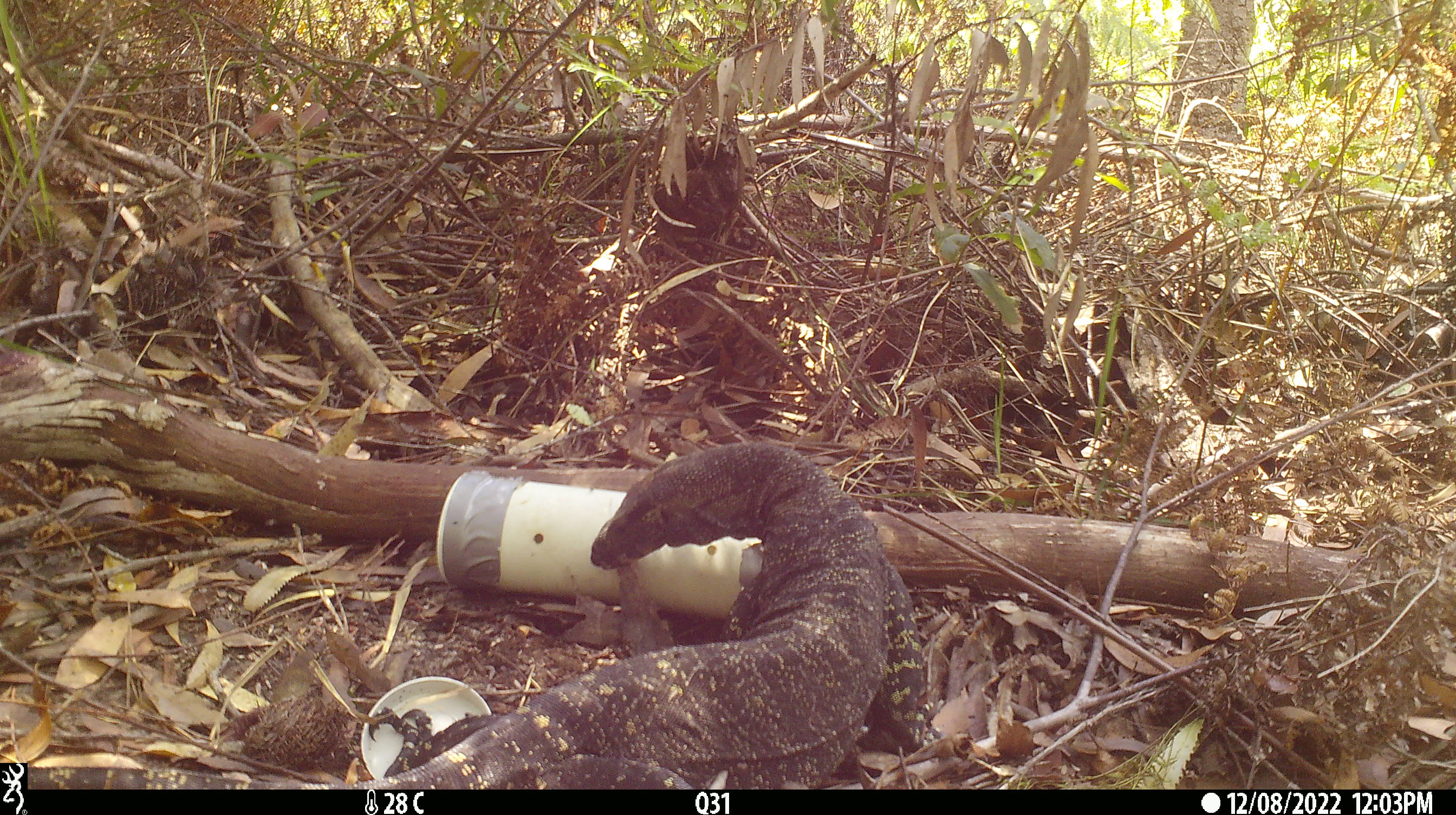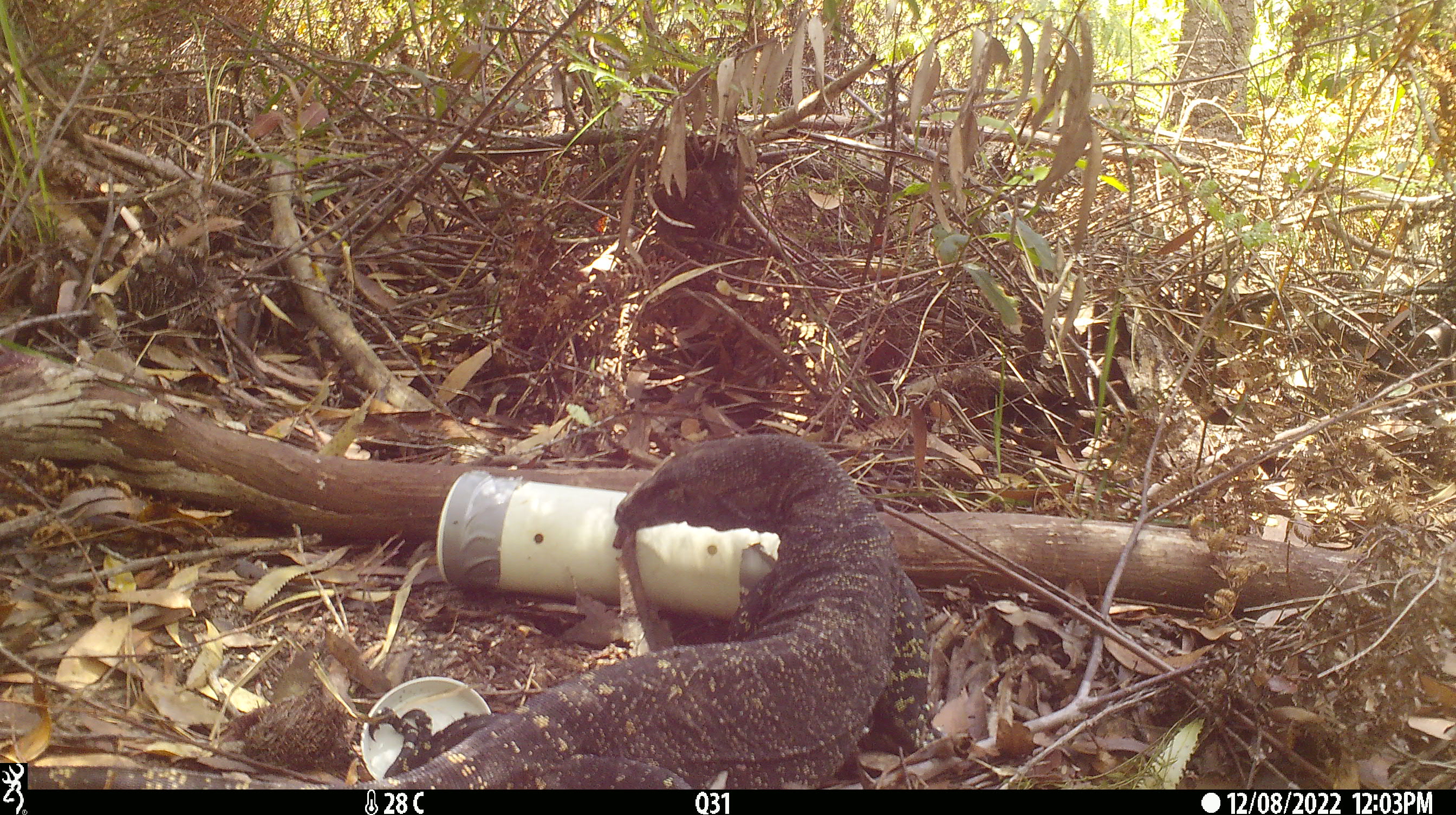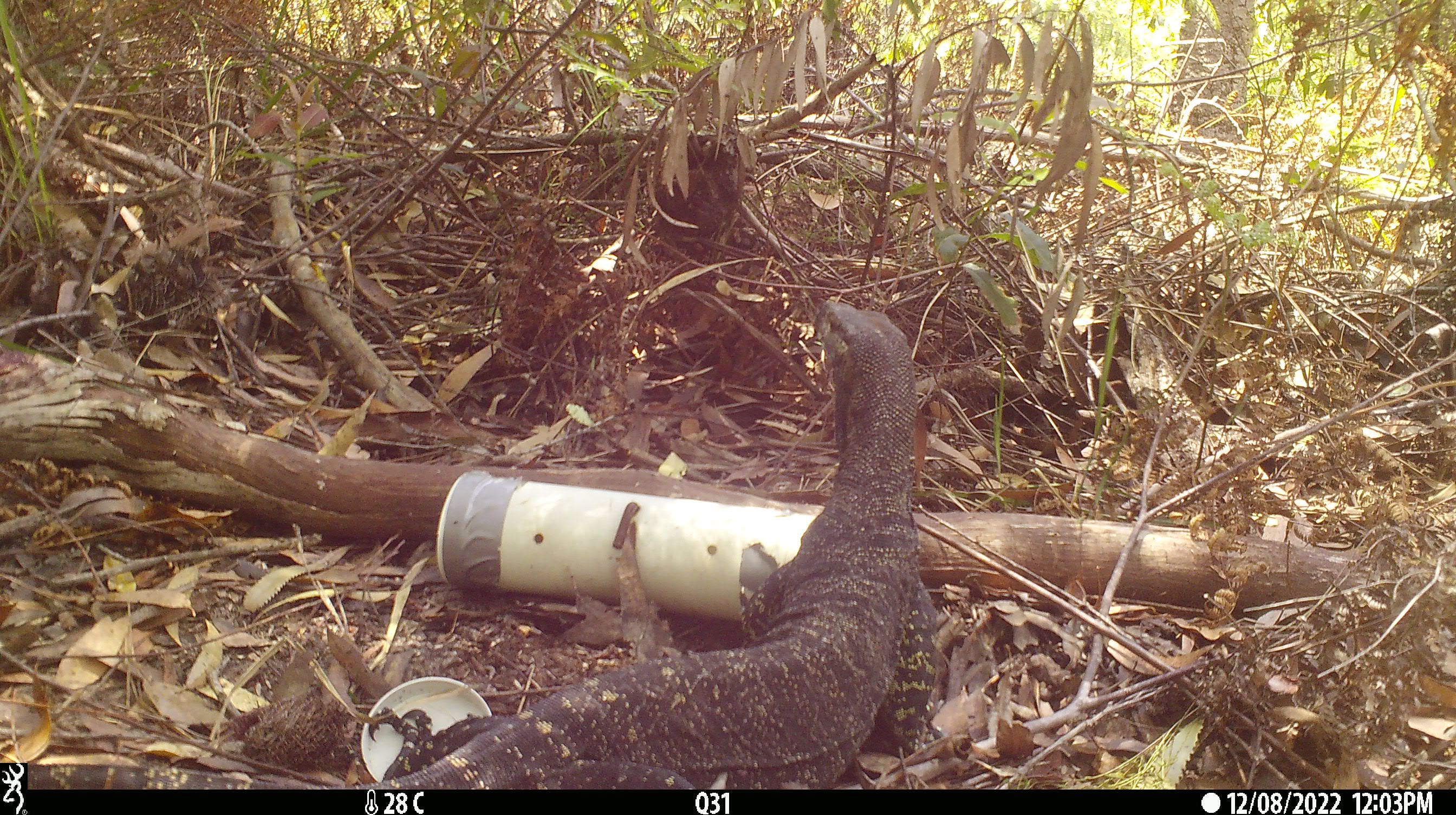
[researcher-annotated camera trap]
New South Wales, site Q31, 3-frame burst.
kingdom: Animalia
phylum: Chordata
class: Reptilia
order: Squamata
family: Varanidae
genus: Varanus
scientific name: Varanus varius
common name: lace monitor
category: goanna